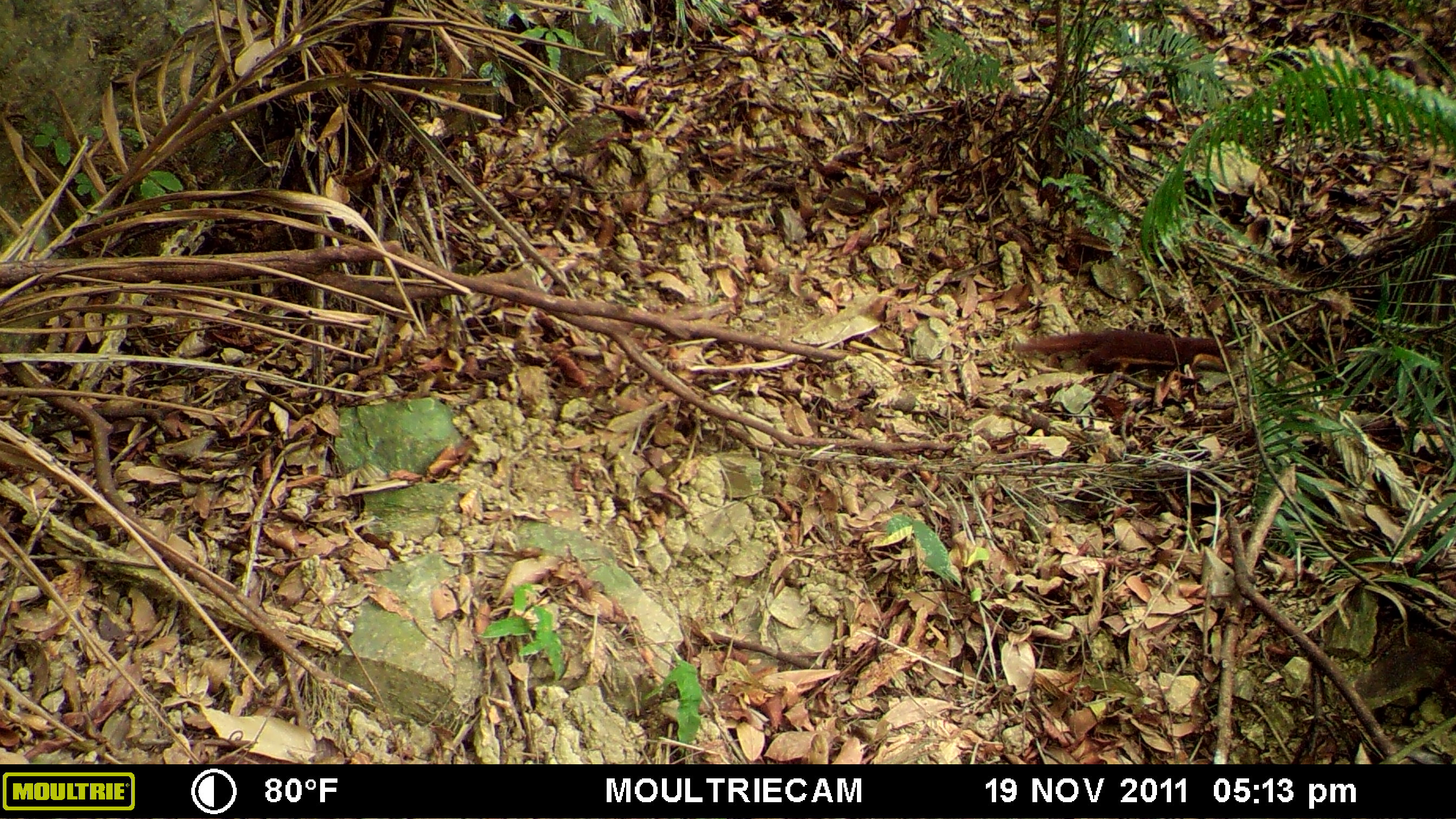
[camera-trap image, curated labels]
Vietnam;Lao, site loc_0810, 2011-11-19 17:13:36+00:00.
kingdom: Animalia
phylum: Chordata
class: Mammalia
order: Carnivora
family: Mustelidae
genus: Mustela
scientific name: Mustela kathiah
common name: yellow-bellied weasel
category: yellow bellied weasel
Yellow bellied weasel (yellow-bellied weasel) (Mustela kathiah). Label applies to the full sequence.